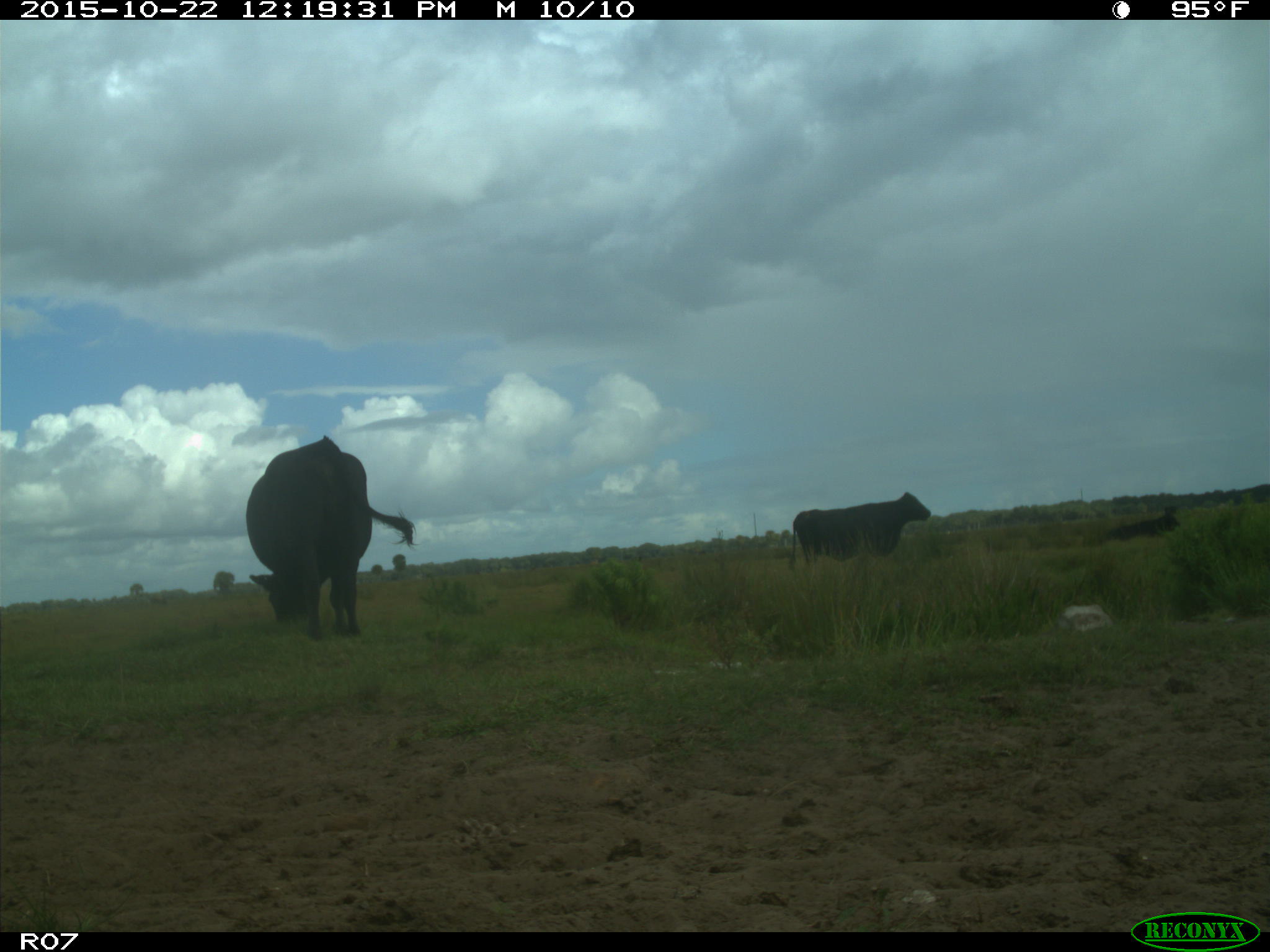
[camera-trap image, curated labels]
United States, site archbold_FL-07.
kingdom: Animalia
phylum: Chordata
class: Mammalia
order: Artiodactyla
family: Bovidae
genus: Bos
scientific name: Bos taurus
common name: domestic cow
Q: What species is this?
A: Bos taurus (domestic cow).